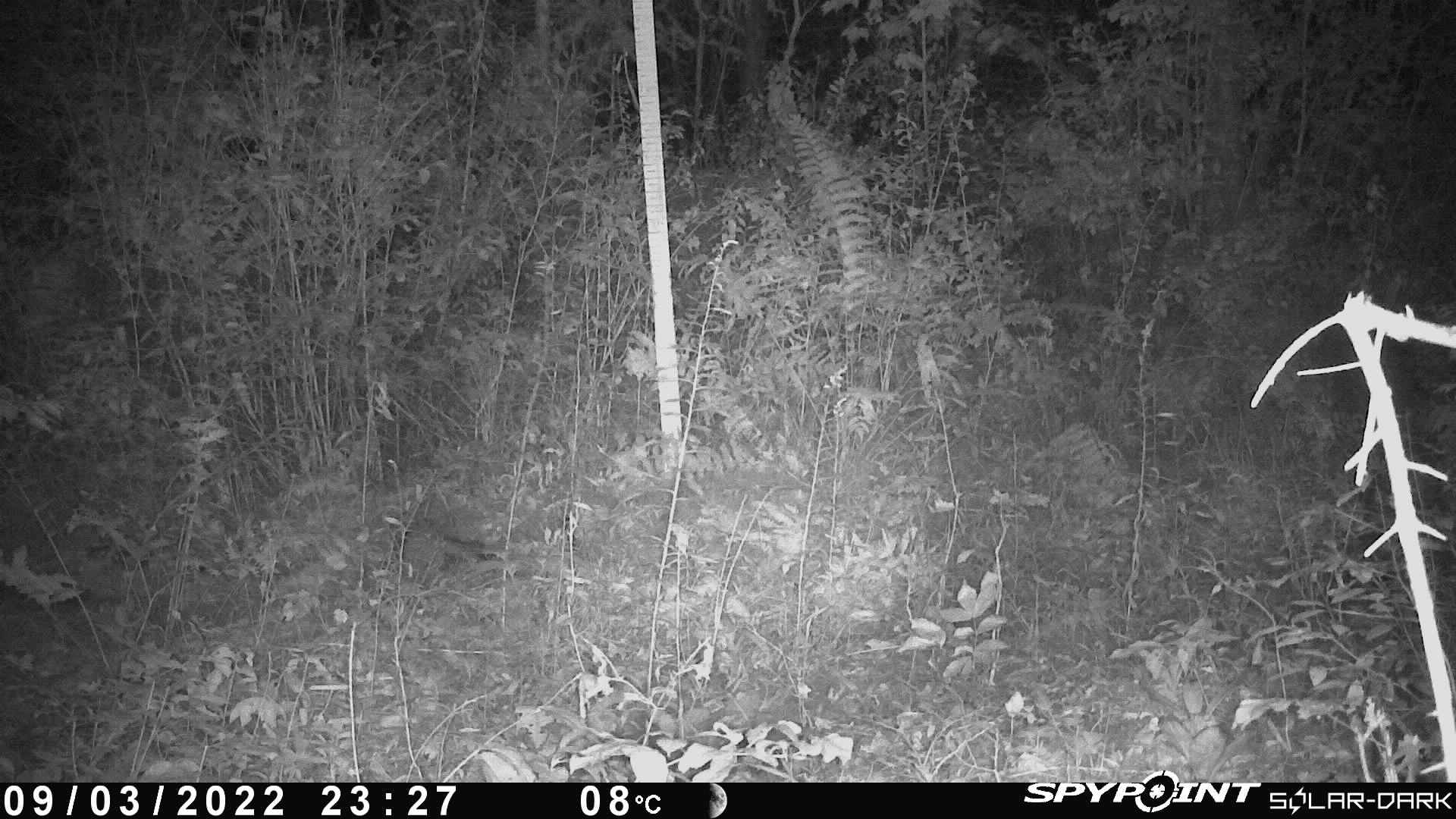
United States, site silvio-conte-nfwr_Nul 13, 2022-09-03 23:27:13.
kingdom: Animalia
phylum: Chordata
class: Mammalia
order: Artiodactyla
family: Cervidae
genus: Alces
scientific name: Alces alces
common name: moose